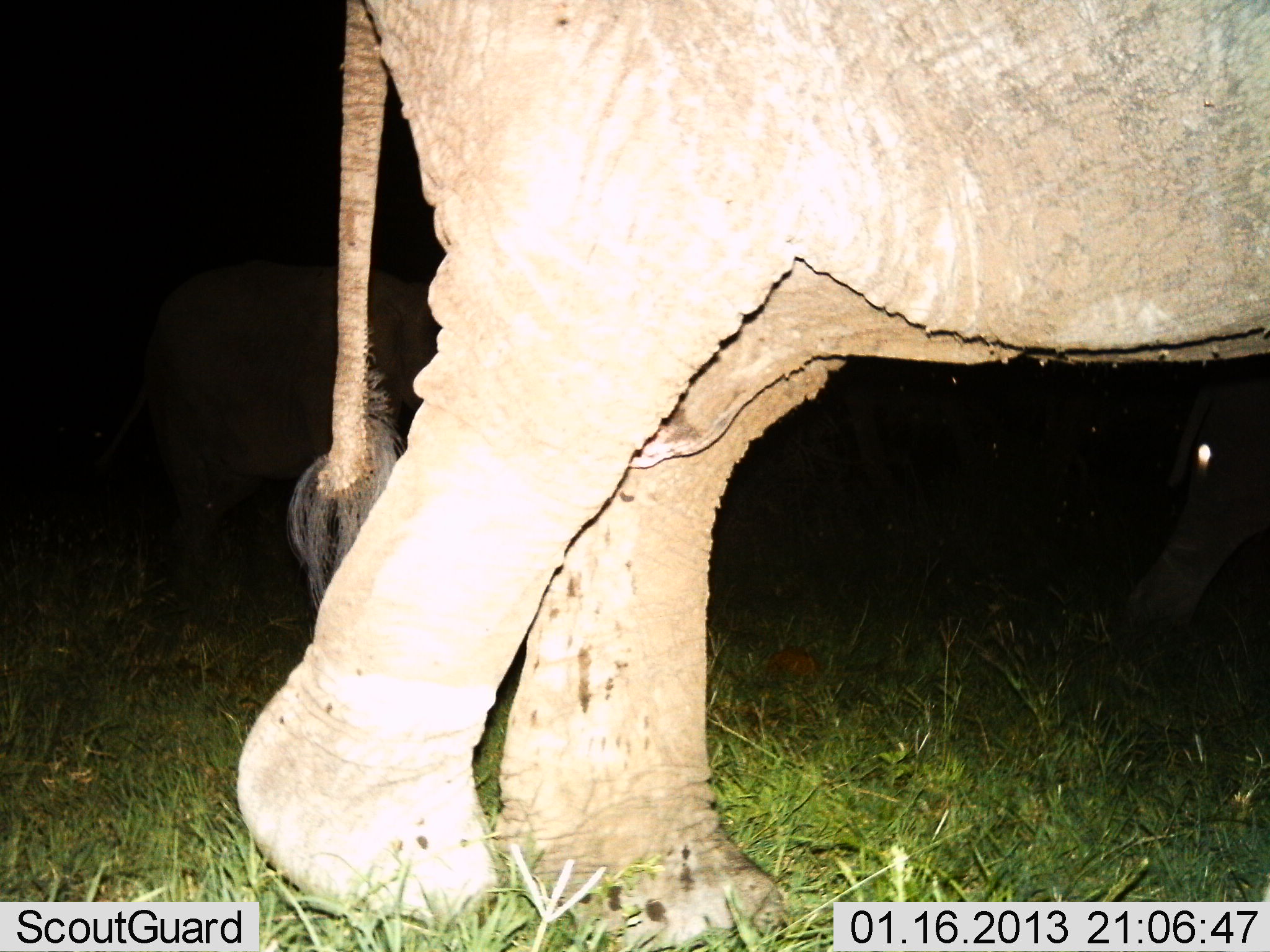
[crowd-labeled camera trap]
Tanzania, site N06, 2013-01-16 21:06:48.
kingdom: Animalia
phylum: Chordata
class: Mammalia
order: Proboscidea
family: Elephantidae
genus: Loxodonta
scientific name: Loxodonta africana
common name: african bush elephant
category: elephant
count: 1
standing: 53%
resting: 0%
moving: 62%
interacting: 0%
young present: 3%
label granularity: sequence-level